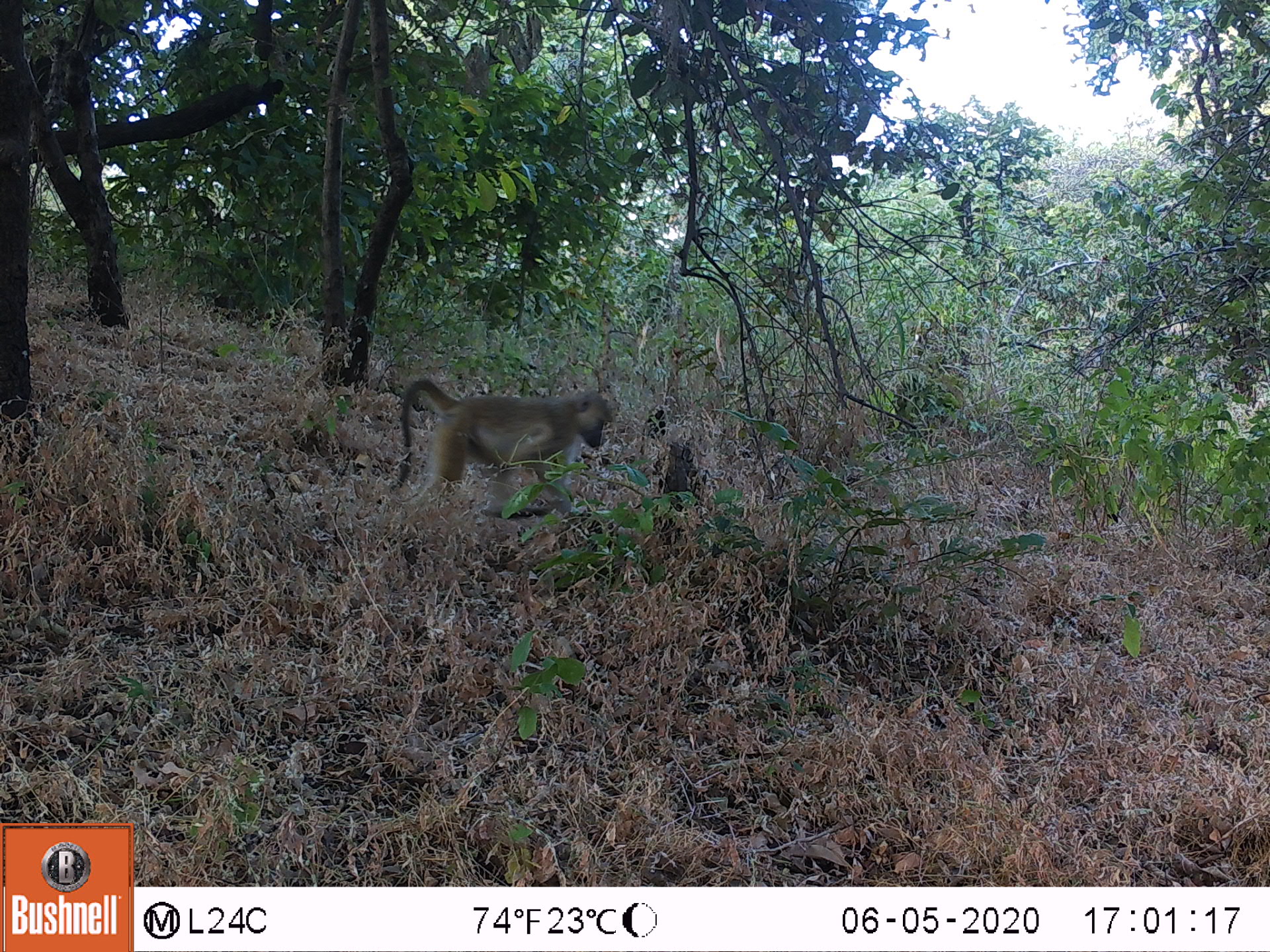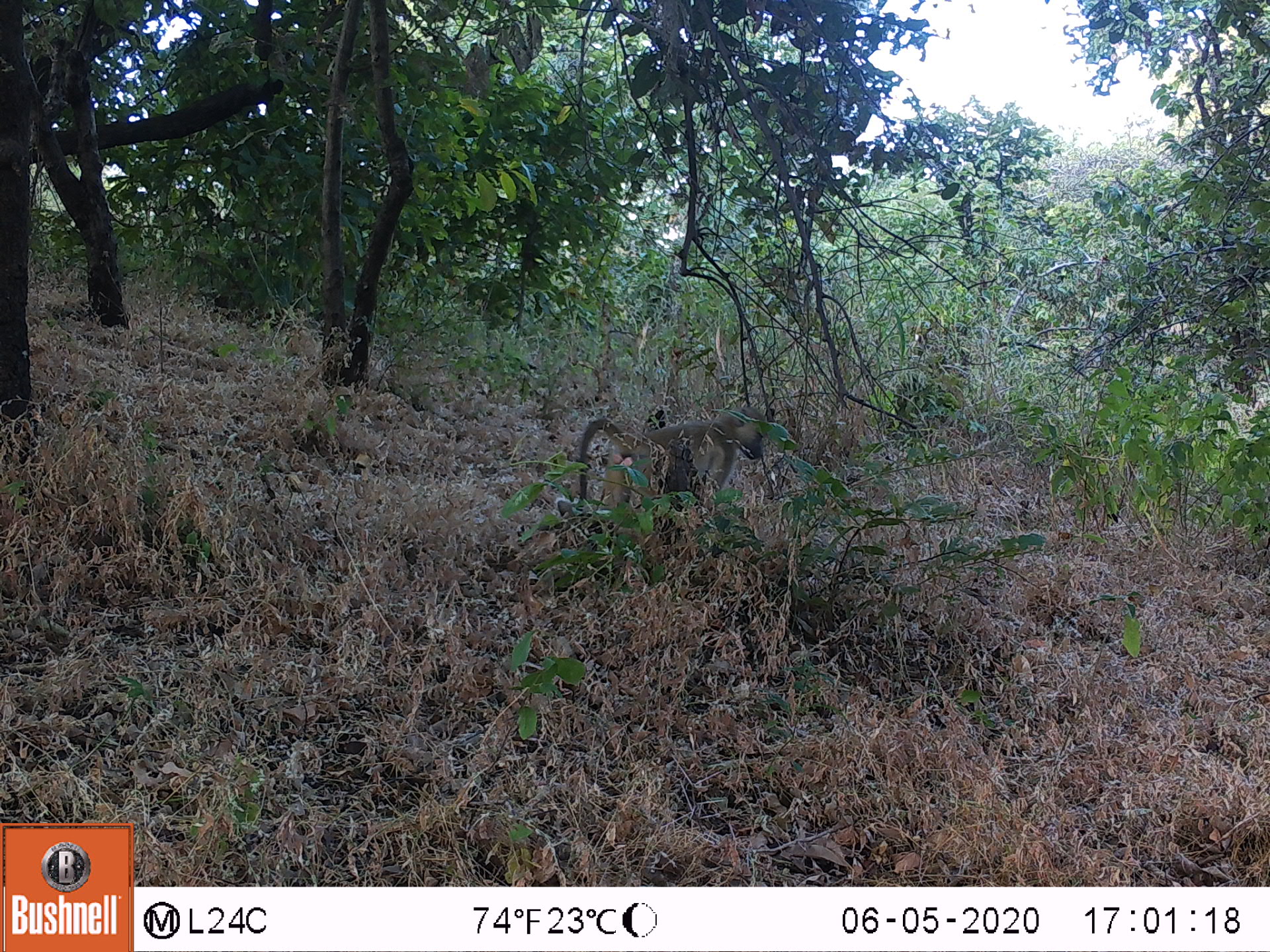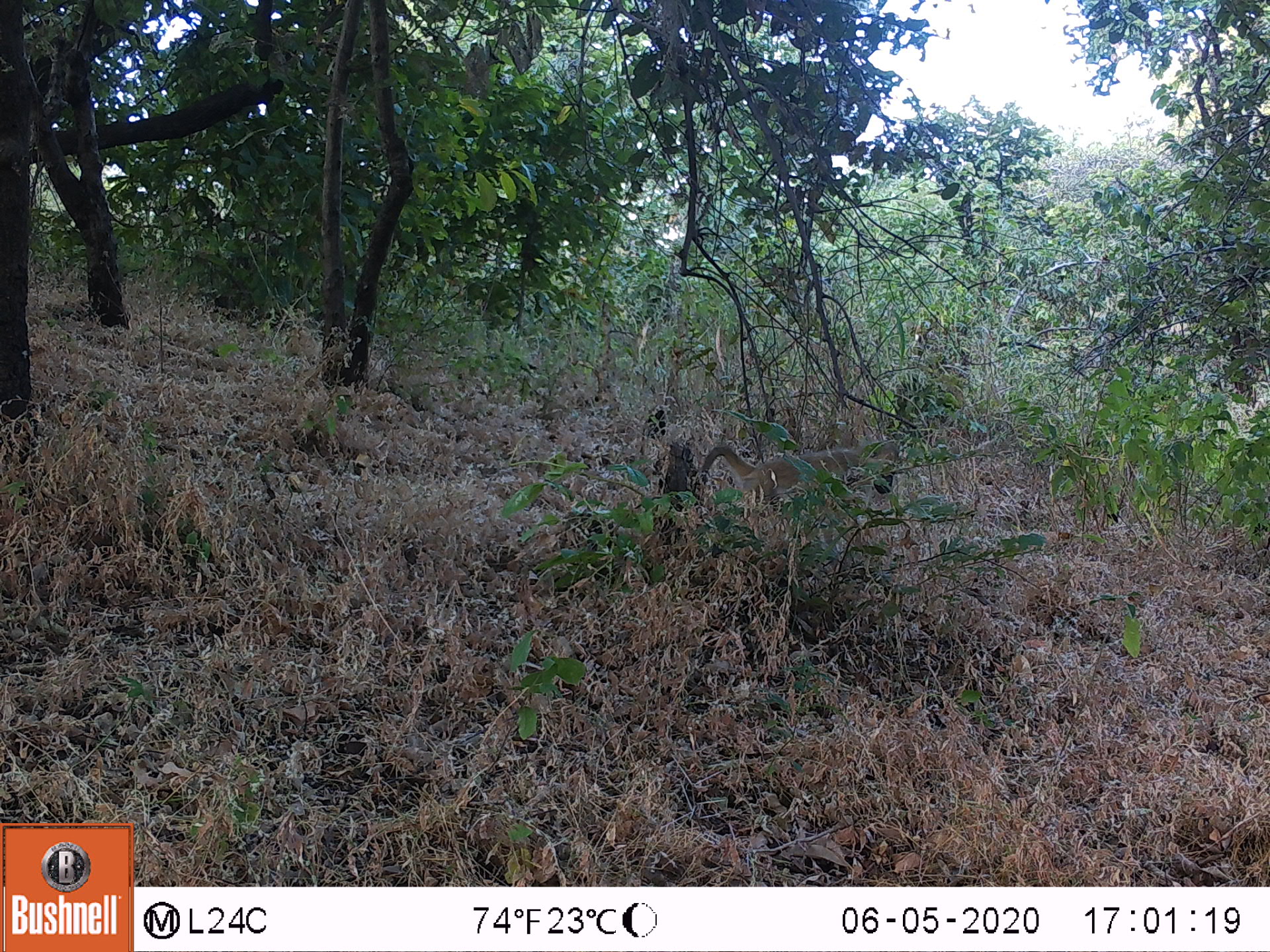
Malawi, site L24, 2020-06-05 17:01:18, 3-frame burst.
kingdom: Animalia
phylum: Chordata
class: Mammalia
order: Primates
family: Cercopithecidae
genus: Papio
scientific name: Papio cynocephalus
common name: yellow baboon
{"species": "yellow baboon (Papio cynocephalus)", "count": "1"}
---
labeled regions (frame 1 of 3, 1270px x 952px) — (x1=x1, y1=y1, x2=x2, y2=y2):
yellow baboon: (x1=388, y1=375, x2=602, y2=512)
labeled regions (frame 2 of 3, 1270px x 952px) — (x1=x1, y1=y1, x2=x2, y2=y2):
yellow baboon: (x1=568, y1=412, x2=776, y2=522)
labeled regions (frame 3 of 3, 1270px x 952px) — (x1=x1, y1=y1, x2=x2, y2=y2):
yellow baboon: (x1=694, y1=435, x2=904, y2=514)